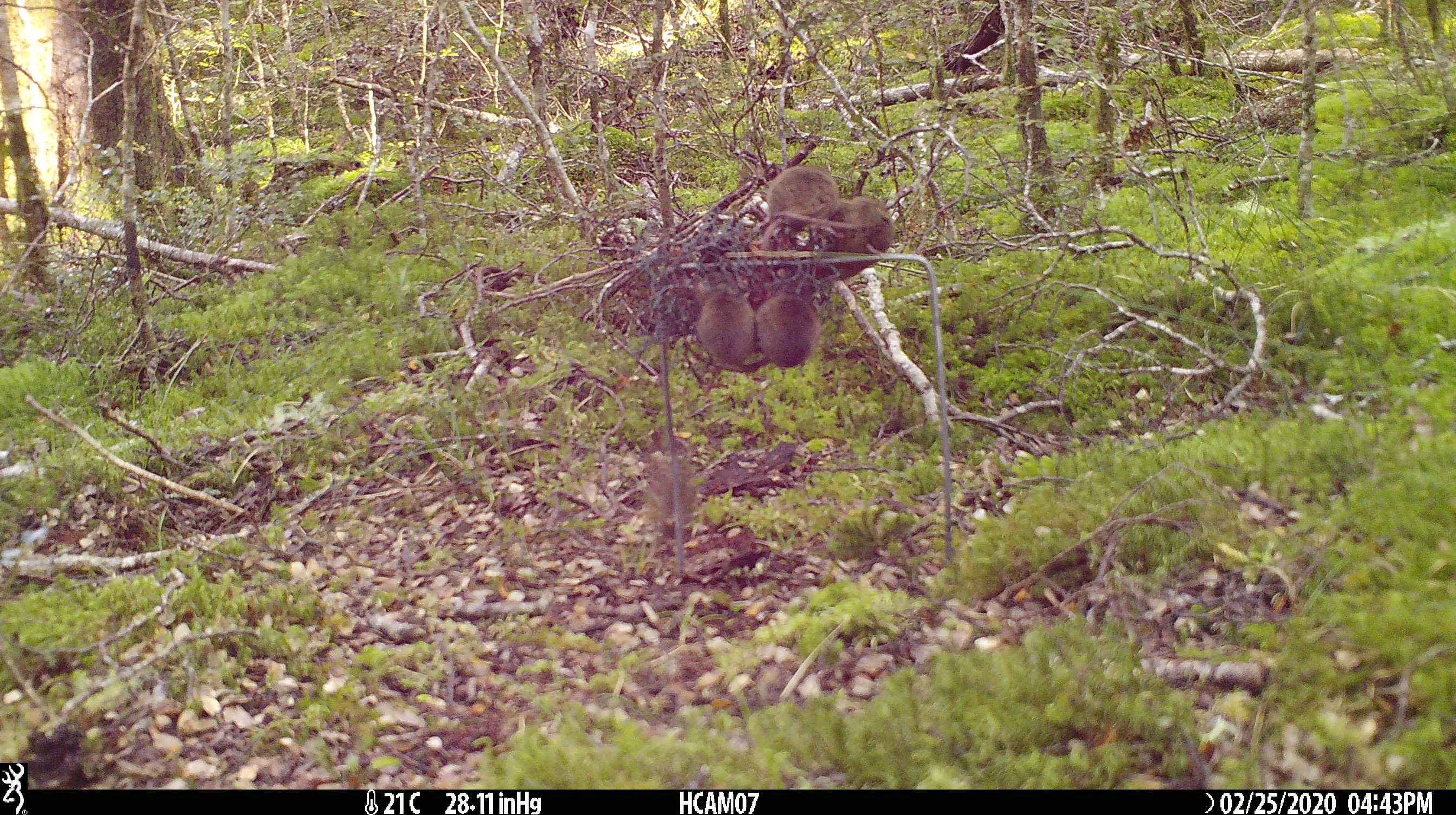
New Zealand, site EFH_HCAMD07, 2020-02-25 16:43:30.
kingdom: Animalia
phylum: Chordata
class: Mammalia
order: Rodentia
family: Muridae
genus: Mus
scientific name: Mus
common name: mouse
Mouse (Mus).